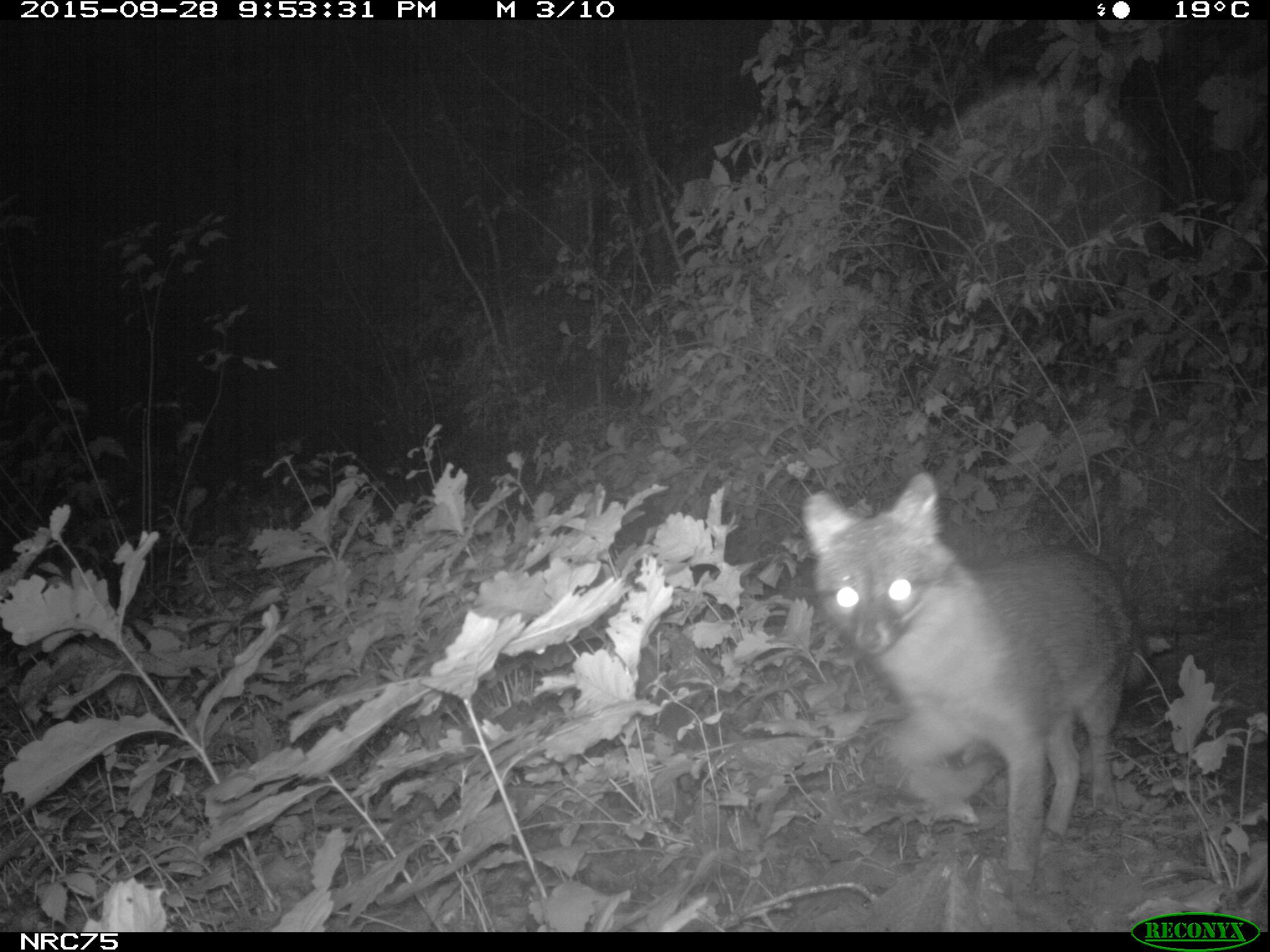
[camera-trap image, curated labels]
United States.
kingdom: Animalia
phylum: Chordata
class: Mammalia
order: Carnivora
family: Canidae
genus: Urocyon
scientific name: Urocyon cinereoargenteus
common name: gray fox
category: Grey Fox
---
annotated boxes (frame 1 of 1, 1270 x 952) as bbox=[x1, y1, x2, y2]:
Grey Fox: bbox=[789, 463, 1147, 898]